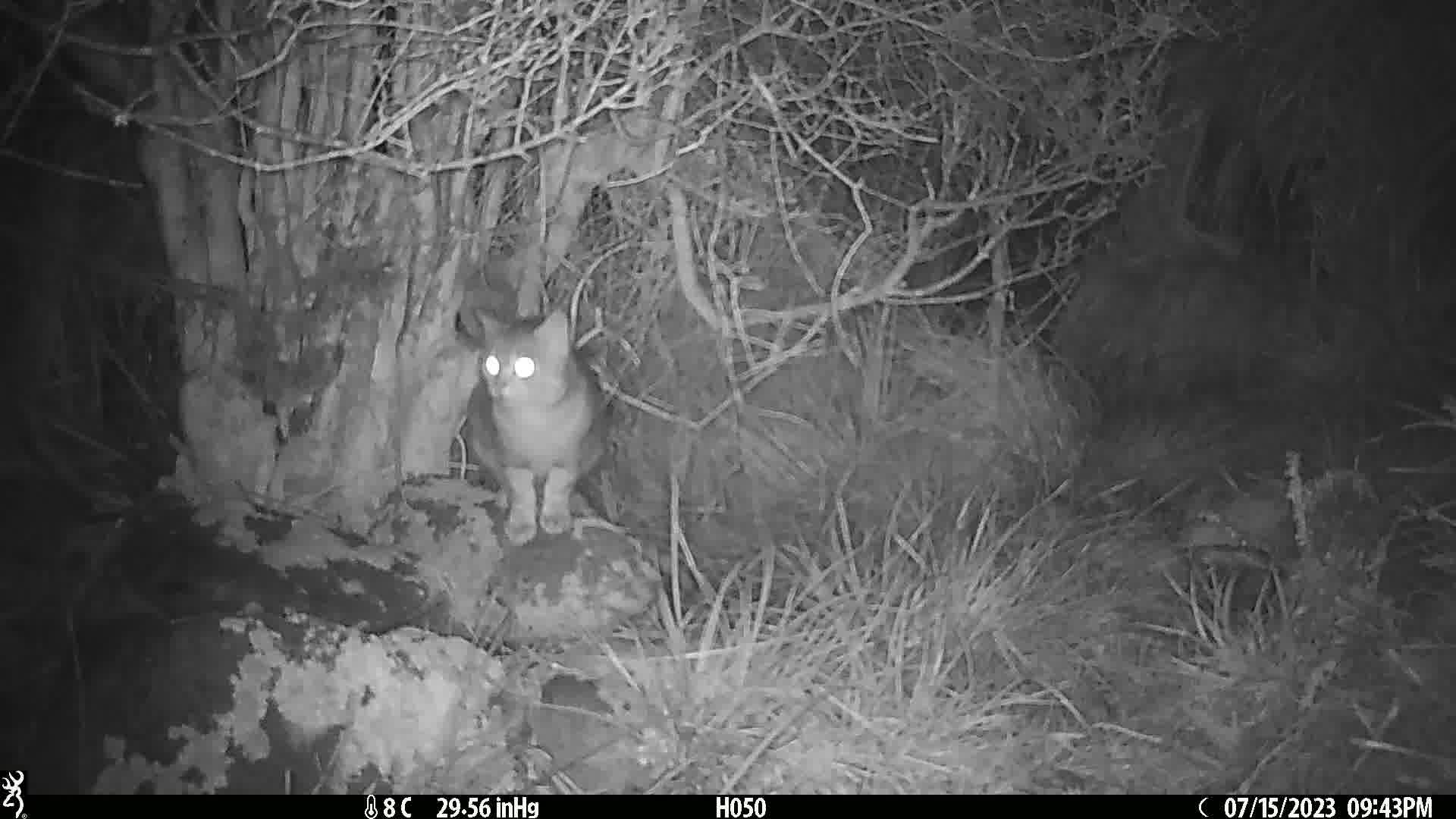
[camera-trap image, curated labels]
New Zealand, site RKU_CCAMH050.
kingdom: Animalia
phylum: Chordata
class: Mammalia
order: Carnivora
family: Felidae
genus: Felis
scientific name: Felis catus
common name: domestic cat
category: cat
Cat (domestic cat) (Felis catus).